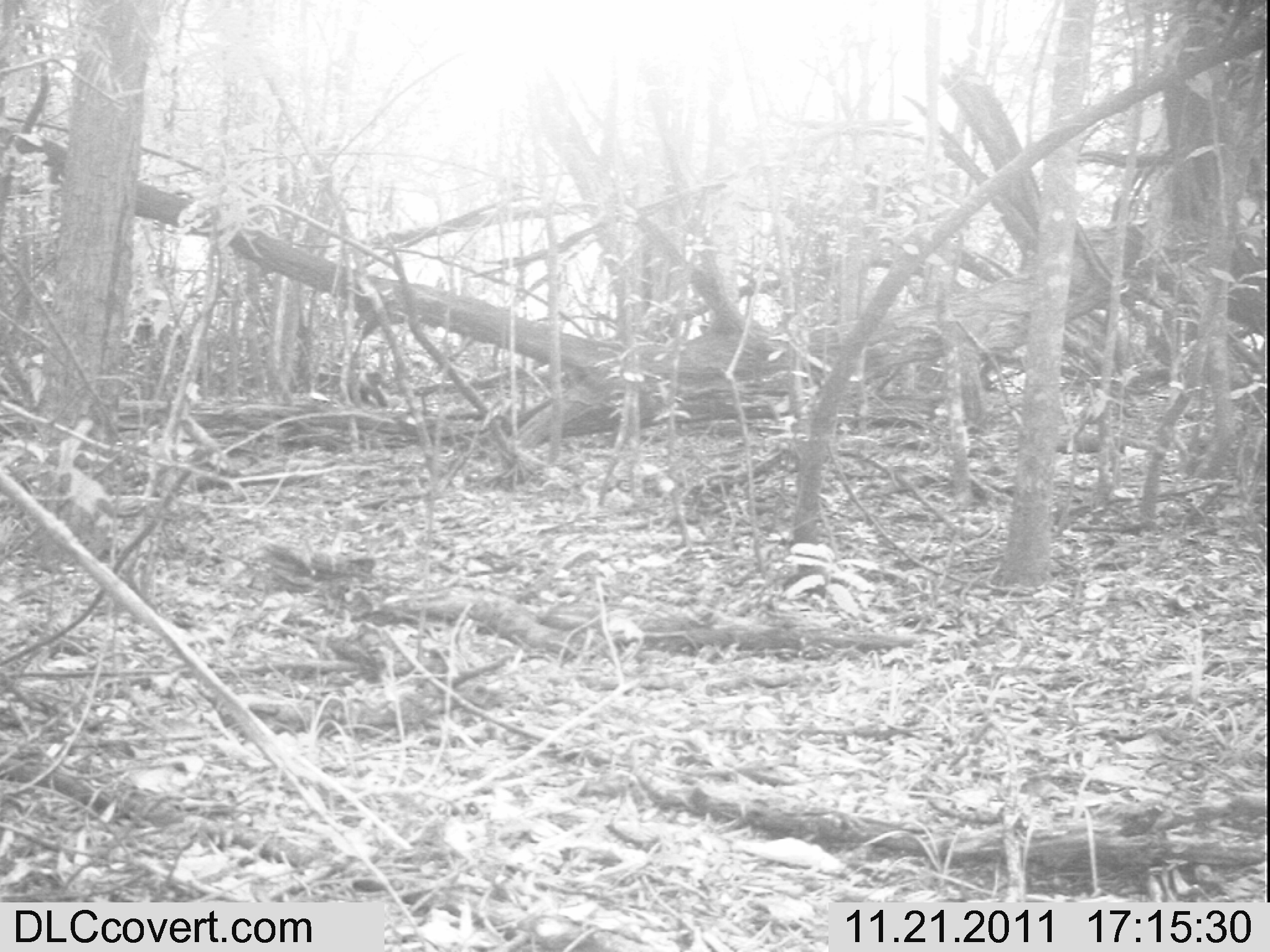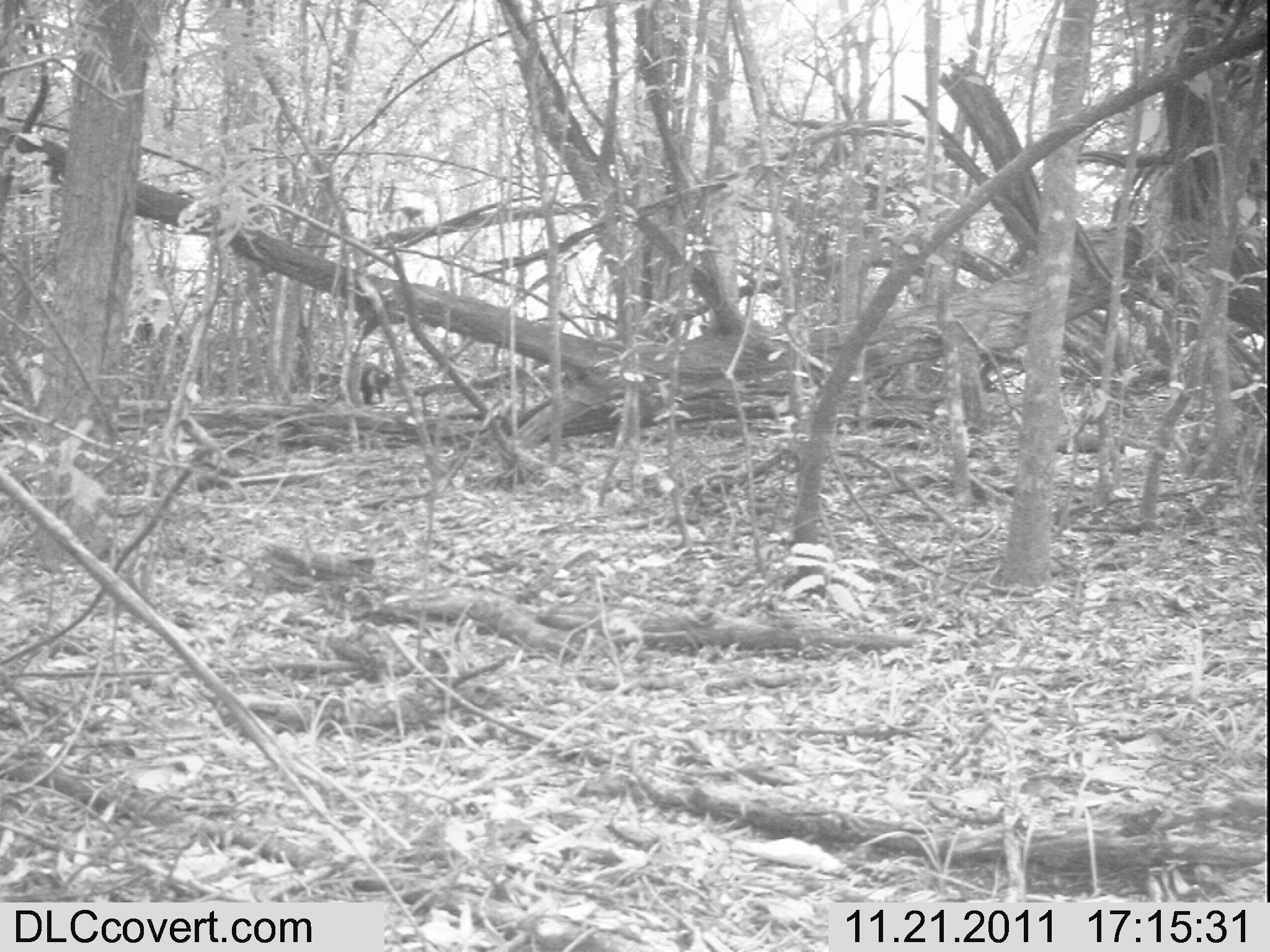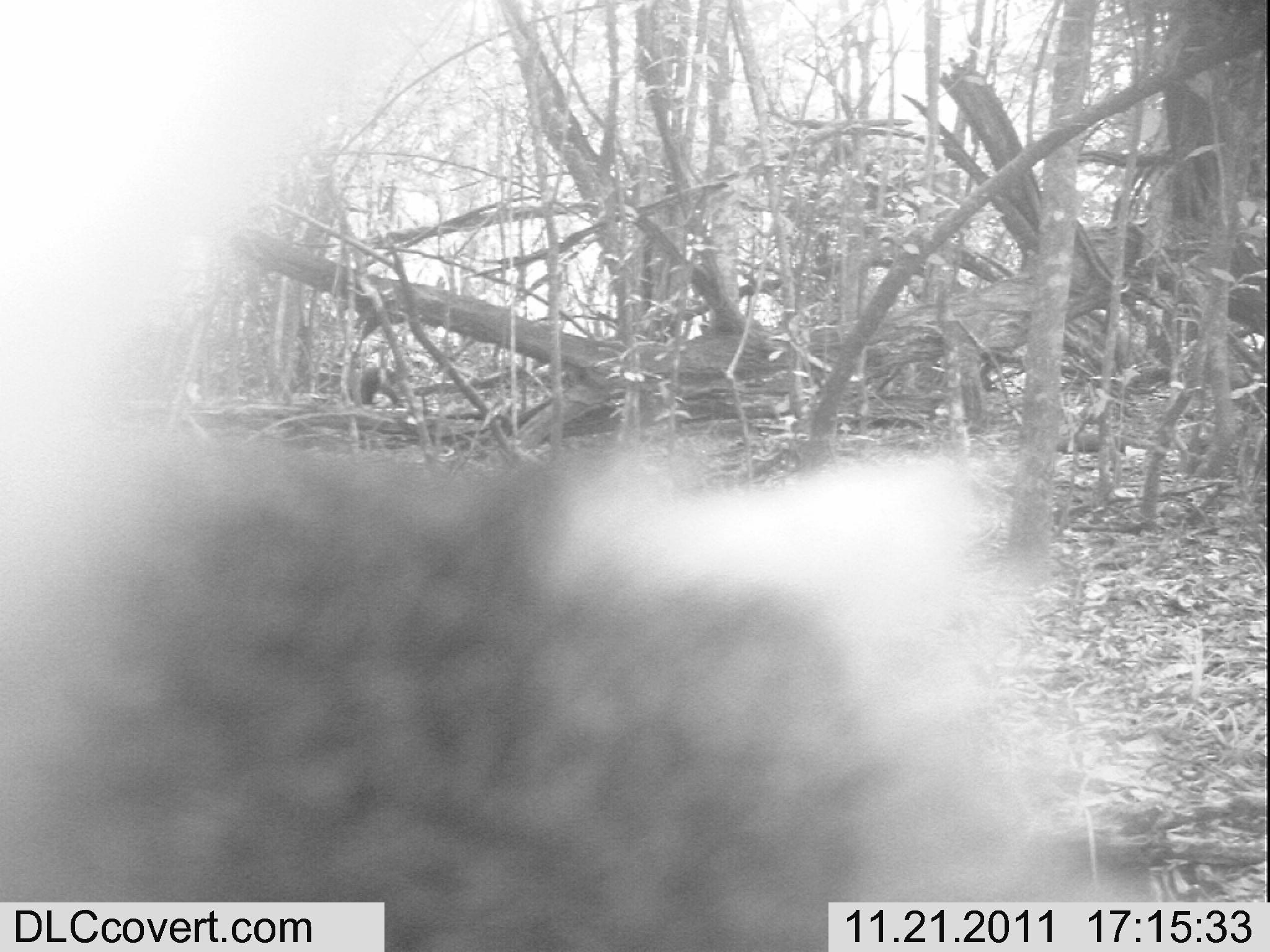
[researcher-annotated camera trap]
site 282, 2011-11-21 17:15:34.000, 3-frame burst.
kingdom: Animalia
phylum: Chordata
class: Mammalia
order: Primates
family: Cercopithecidae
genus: Cercopithecus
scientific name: Cercopithecus erythrogaster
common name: sykes  monkey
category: cercopithecus albogularis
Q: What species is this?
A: Cercopithecus albogularis (sykes  monkey) (Cercopithecus erythrogaster).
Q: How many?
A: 1.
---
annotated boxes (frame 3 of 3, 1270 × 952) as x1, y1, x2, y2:
cercopithecus albogularis: 0, 430, 1154, 950